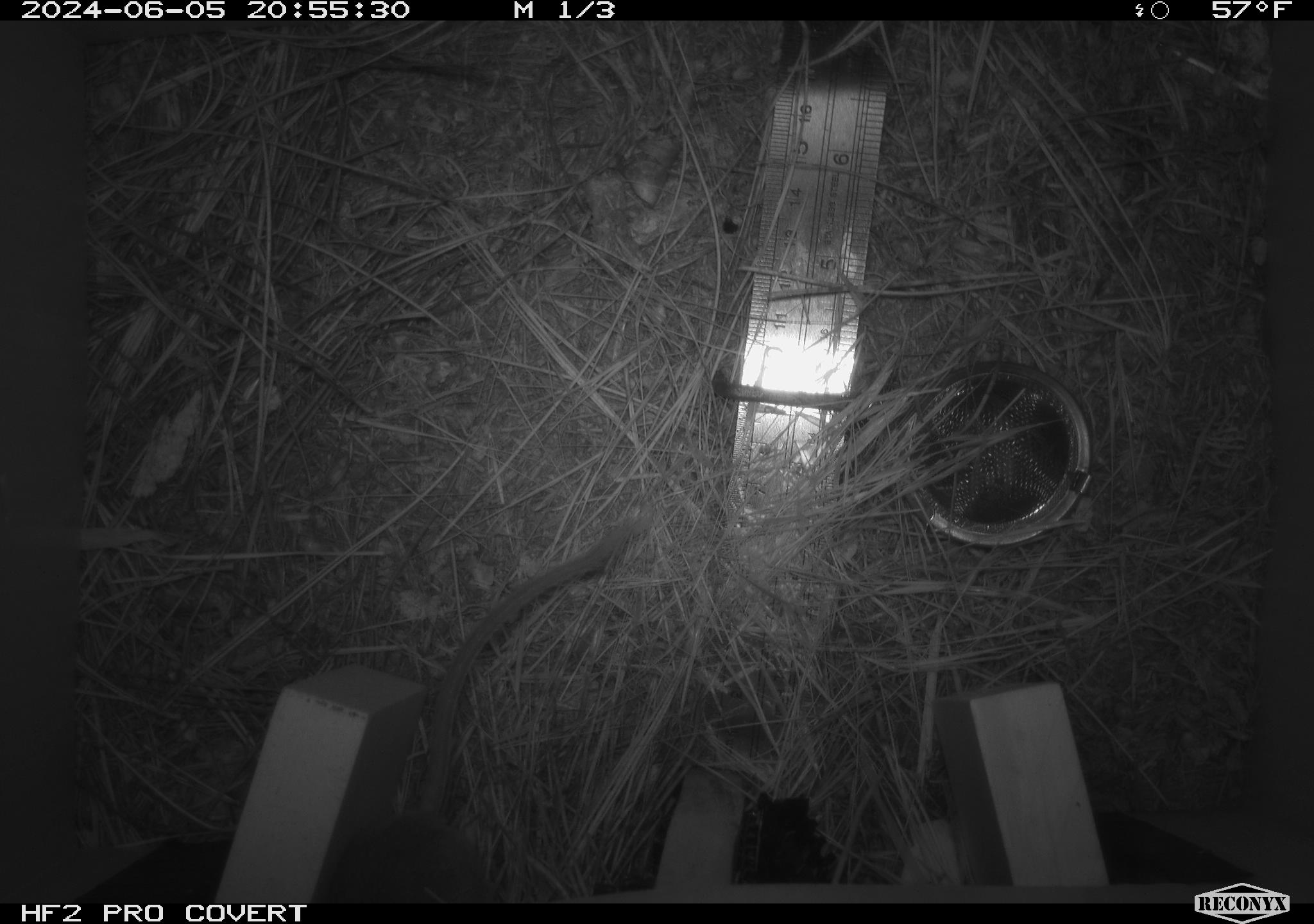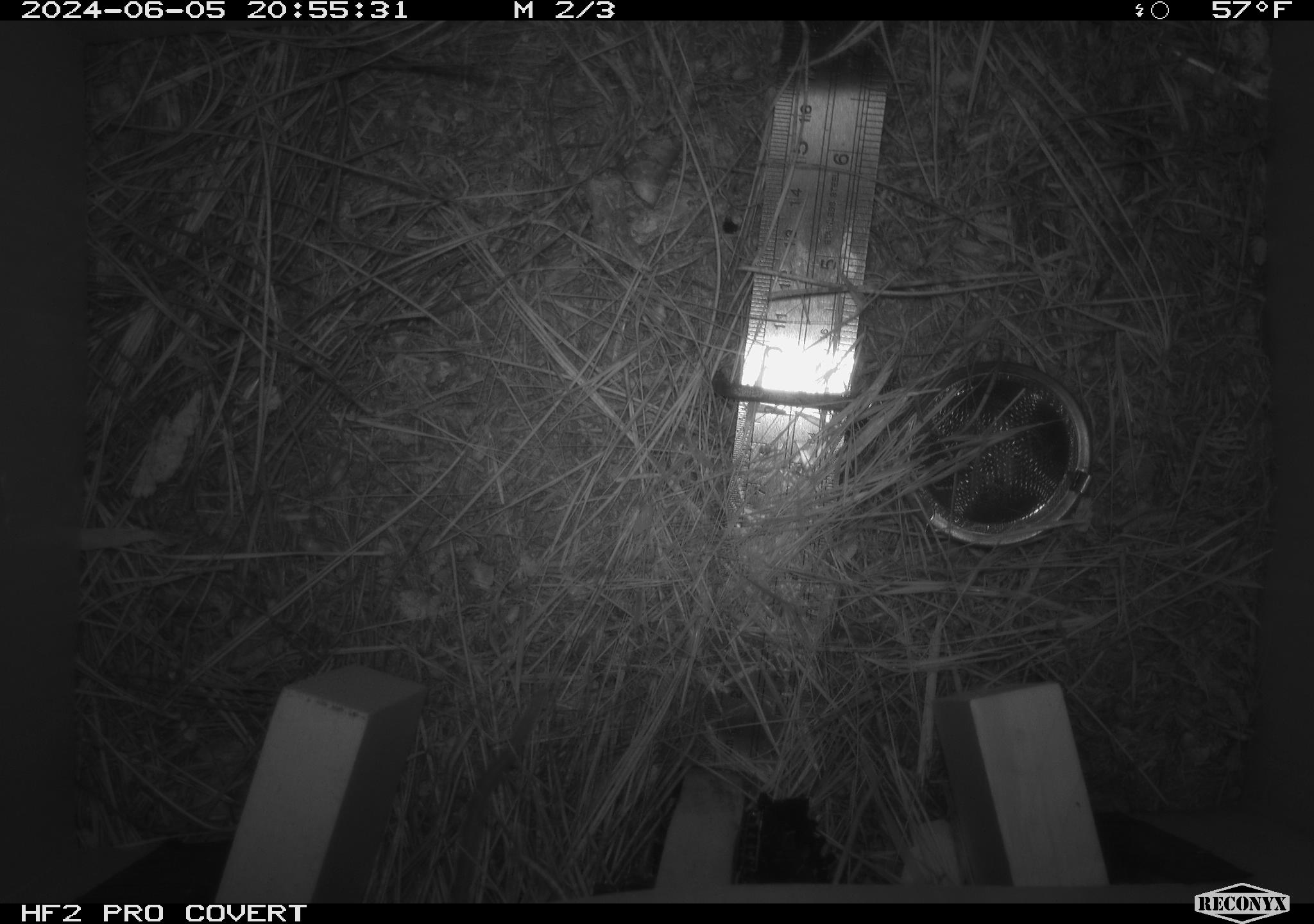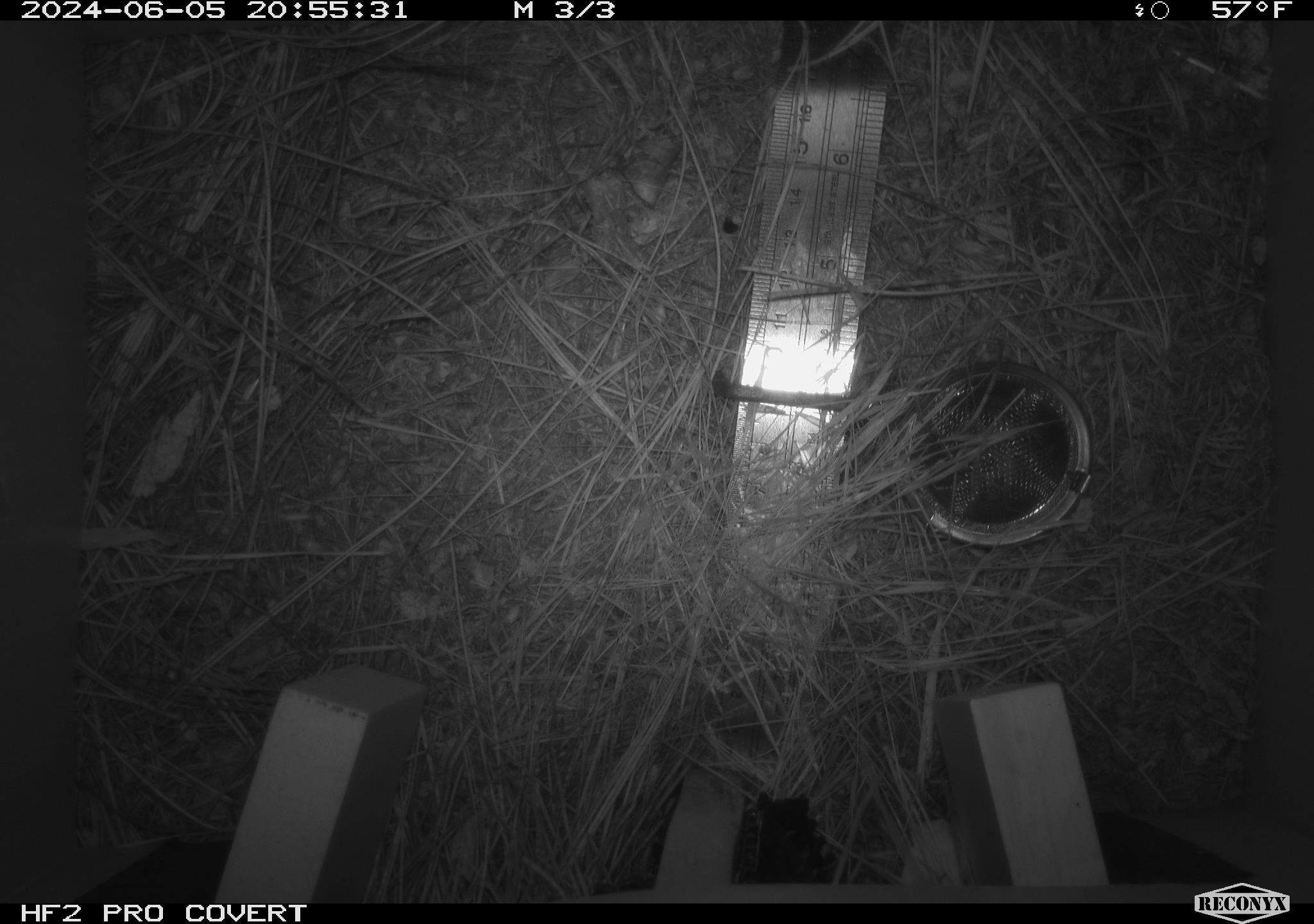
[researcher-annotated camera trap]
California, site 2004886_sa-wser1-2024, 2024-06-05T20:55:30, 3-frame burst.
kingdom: Animalia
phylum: Chordata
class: Mammalia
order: Rodentia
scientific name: Rodentia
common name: mouse species